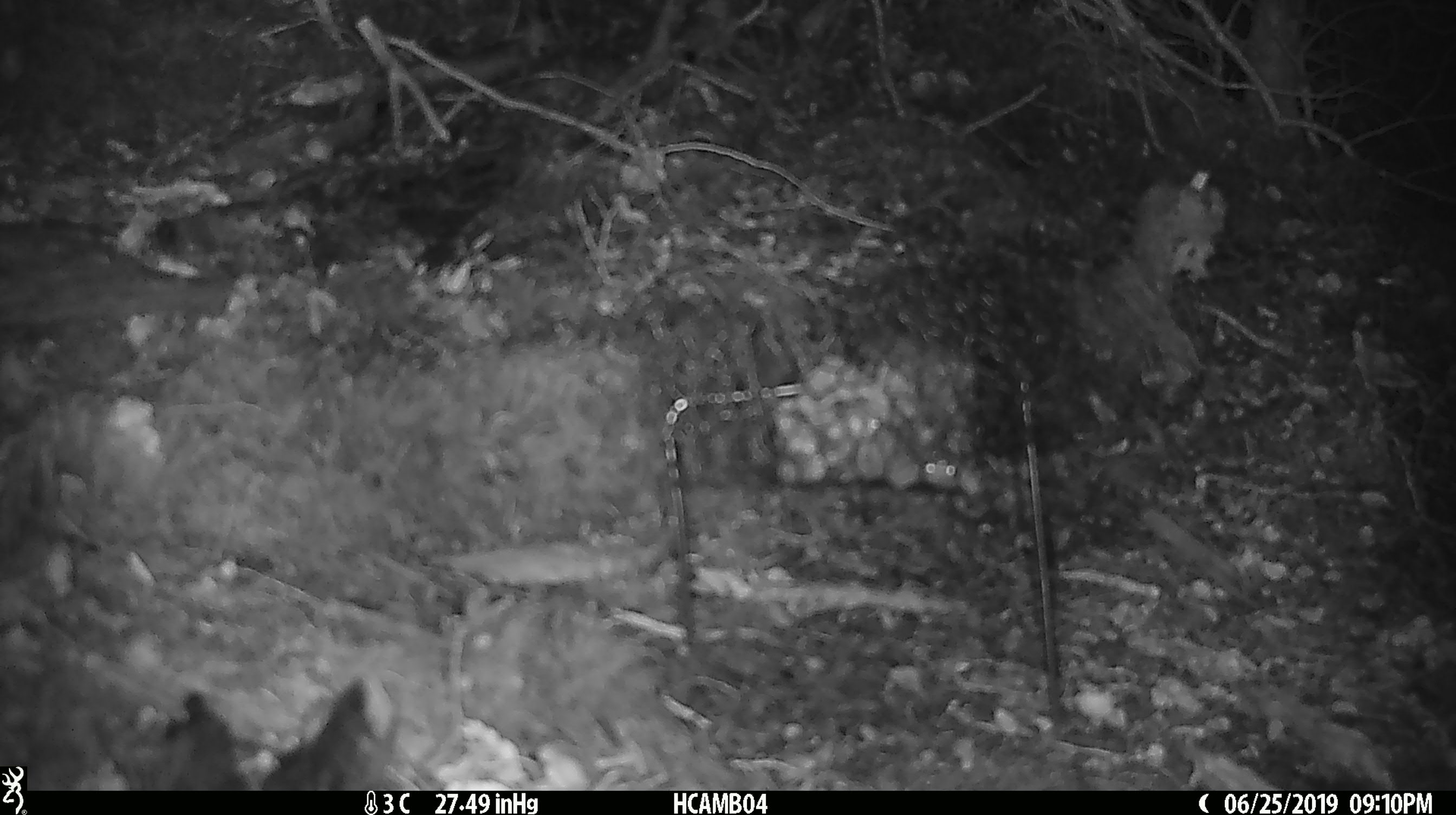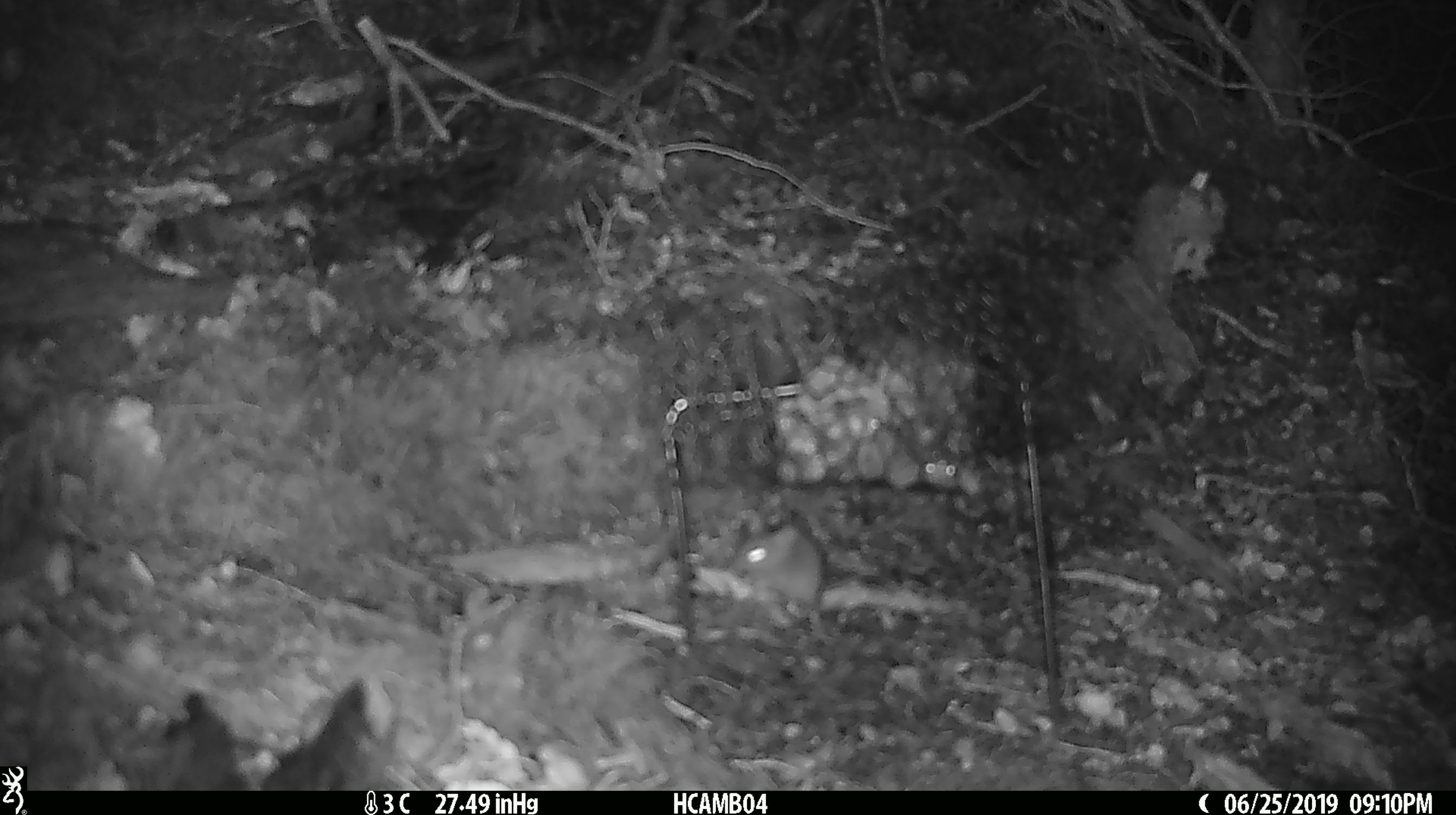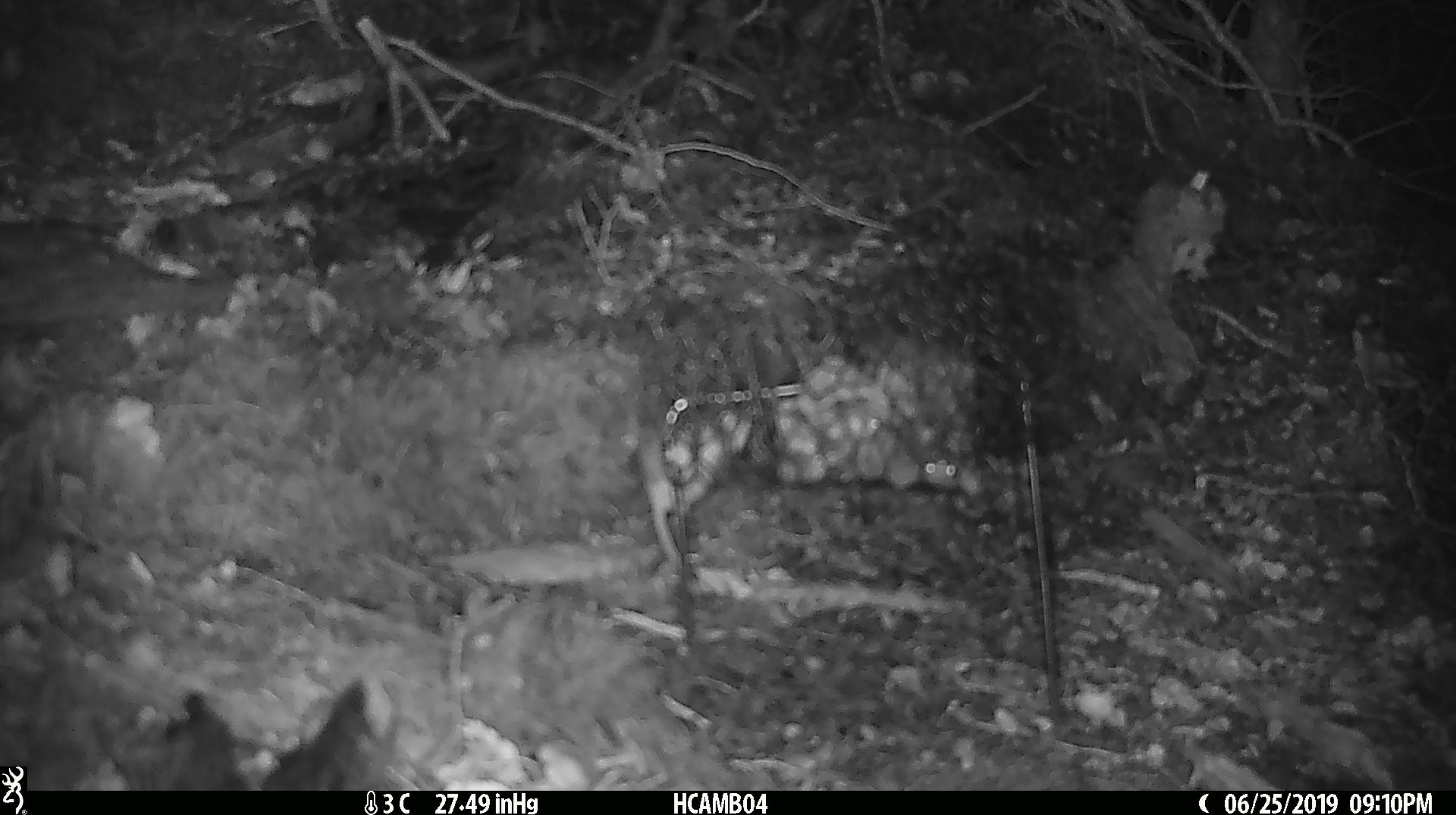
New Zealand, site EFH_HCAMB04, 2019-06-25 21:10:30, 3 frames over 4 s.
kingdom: Animalia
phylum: Chordata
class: Mammalia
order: Rodentia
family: Muridae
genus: Mus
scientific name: Mus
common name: mouse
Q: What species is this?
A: Mouse (Mus).